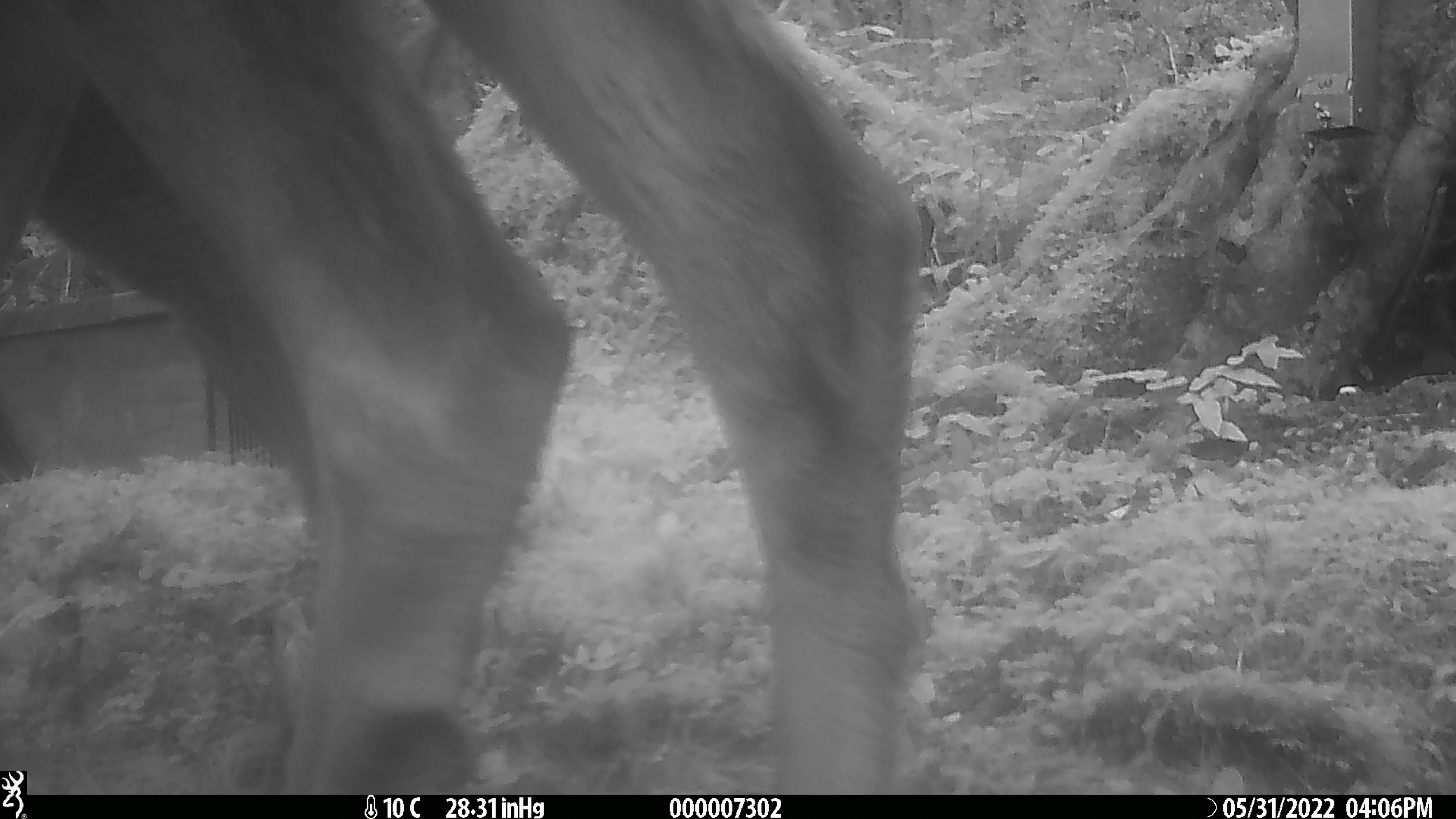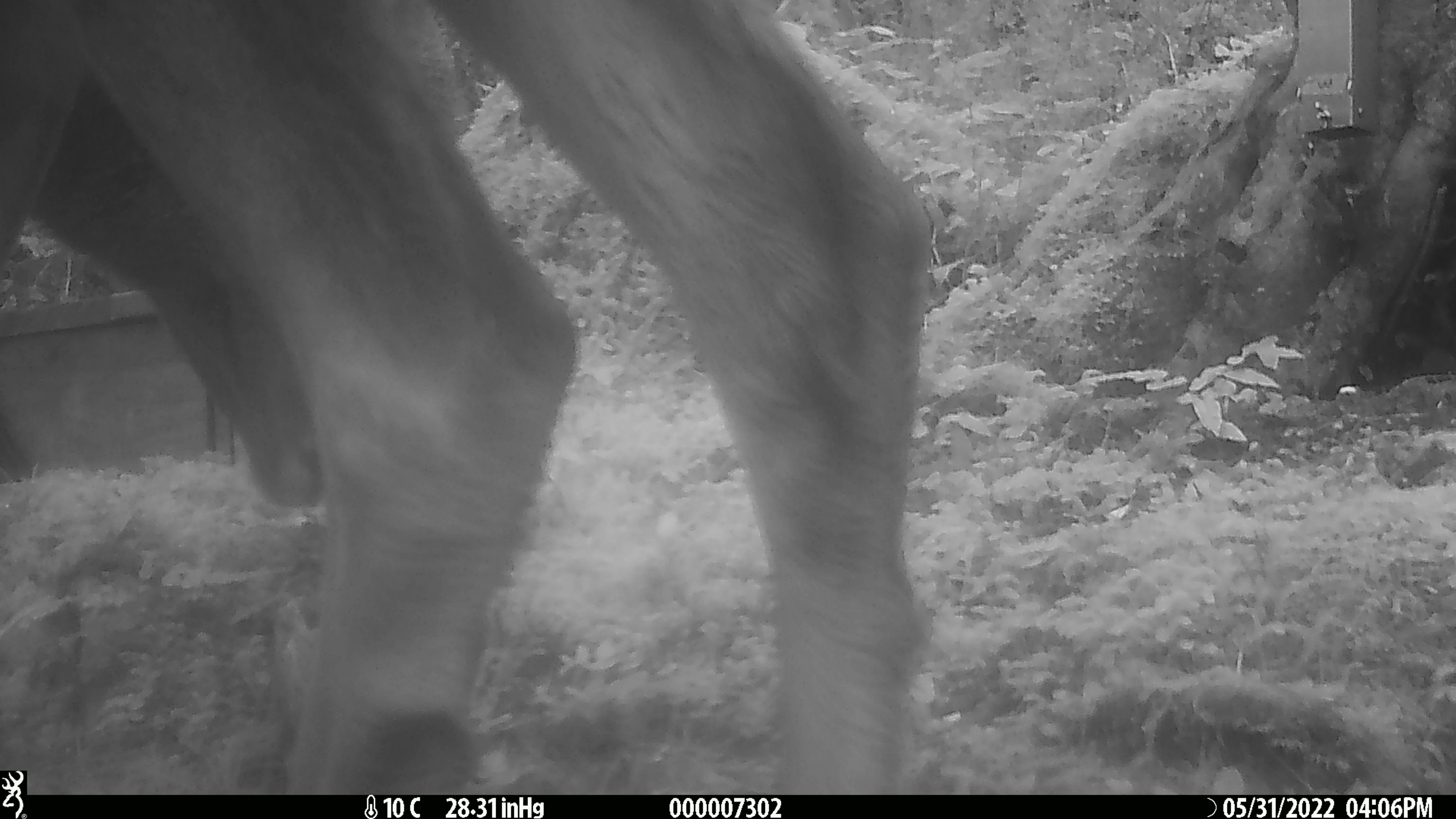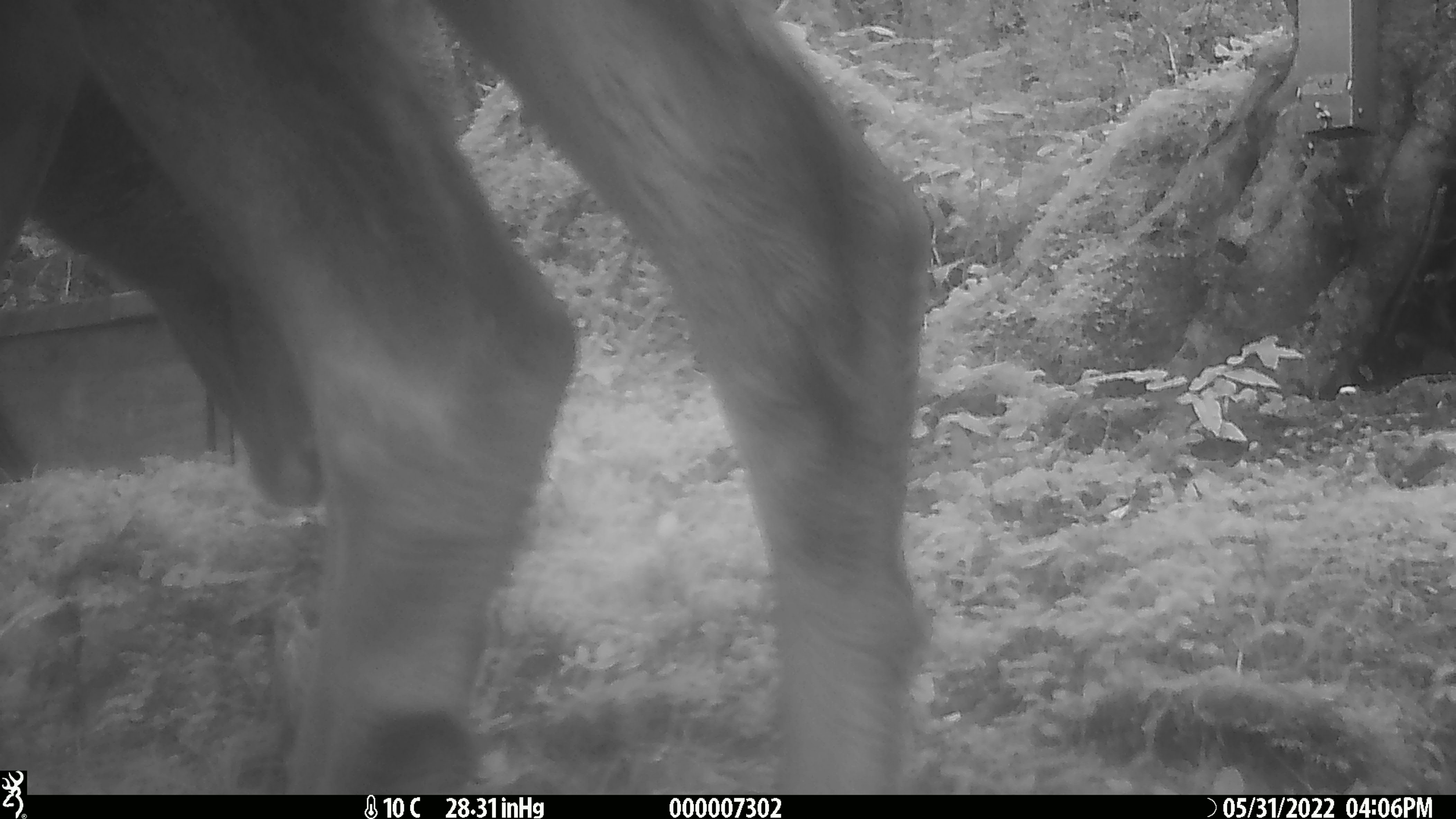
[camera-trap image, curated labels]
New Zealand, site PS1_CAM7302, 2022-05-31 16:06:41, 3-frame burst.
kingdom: Animalia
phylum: Chordata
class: Mammalia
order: Artiodactyla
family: Cervidae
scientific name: Cervidae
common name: deer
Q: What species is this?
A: Deer (Cervidae).